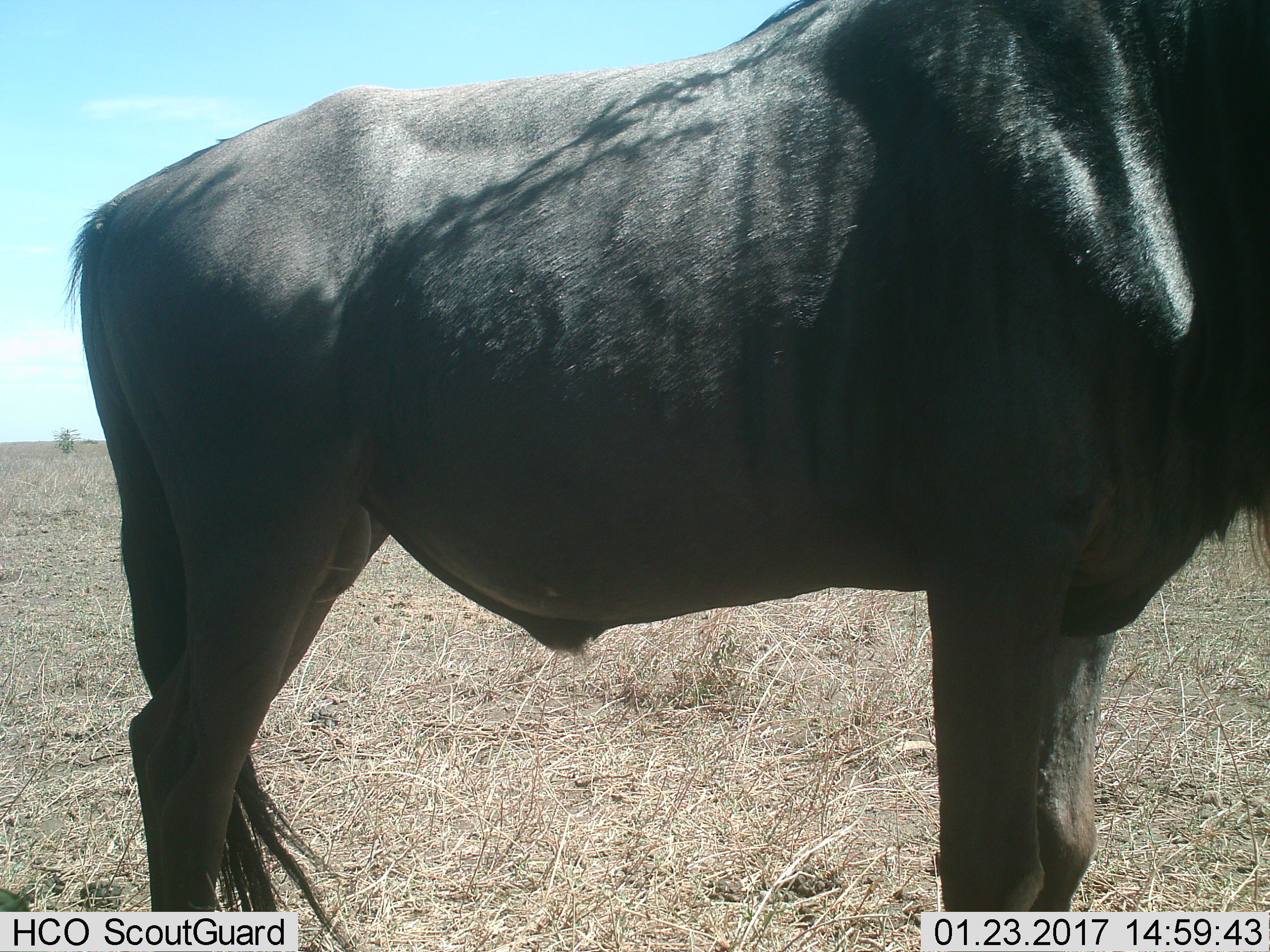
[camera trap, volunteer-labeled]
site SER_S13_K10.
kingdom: Animalia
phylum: Chordata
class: Mammalia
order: Artiodactyla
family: Bovidae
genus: Connochaetes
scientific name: Connochaetes taurinus taurinus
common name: blue wildebeest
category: wildebeestblue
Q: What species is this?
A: Wildebeestblue (blue wildebeest) (Connochaetes taurinus taurinus).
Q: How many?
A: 1.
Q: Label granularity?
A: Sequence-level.